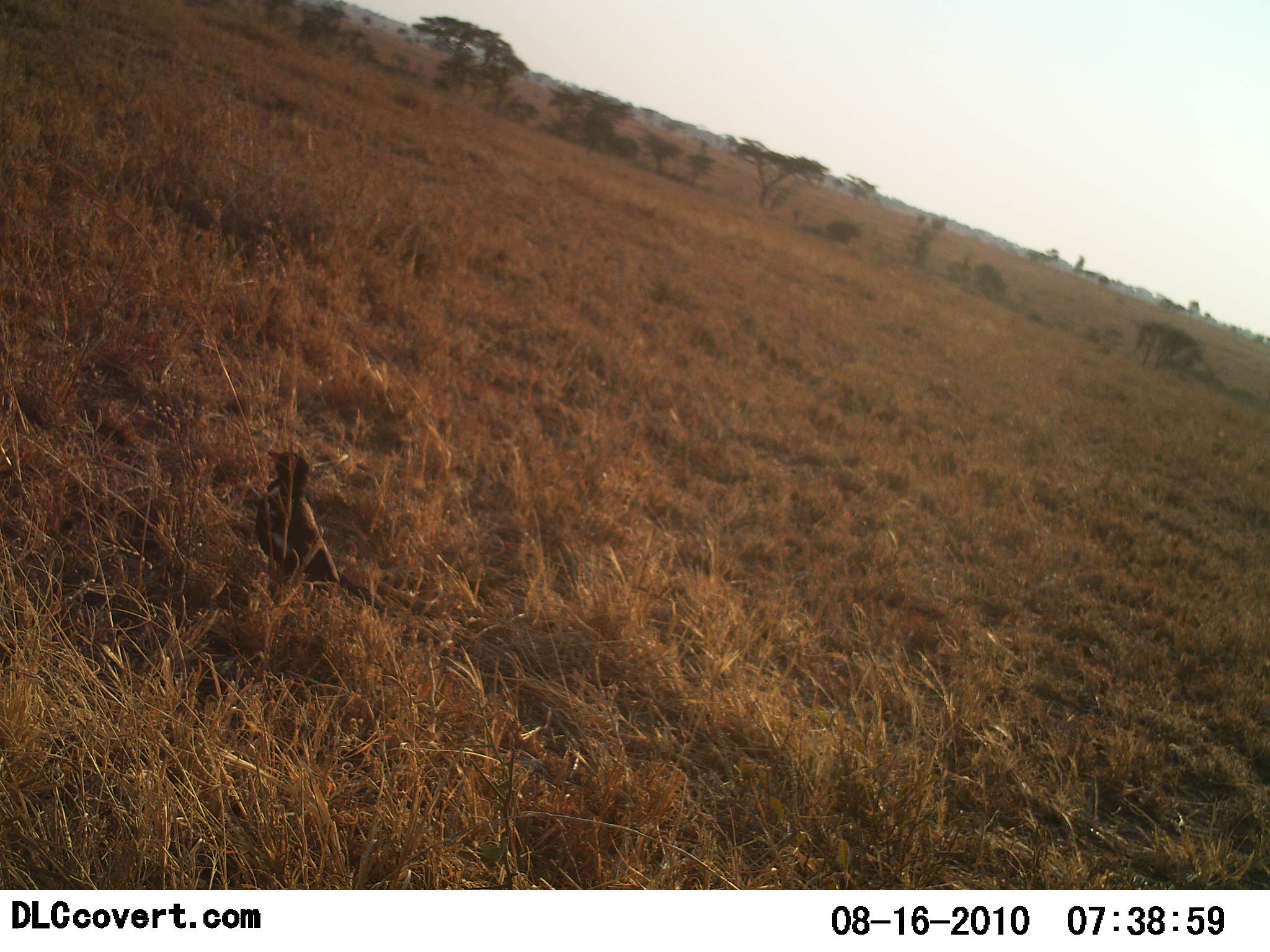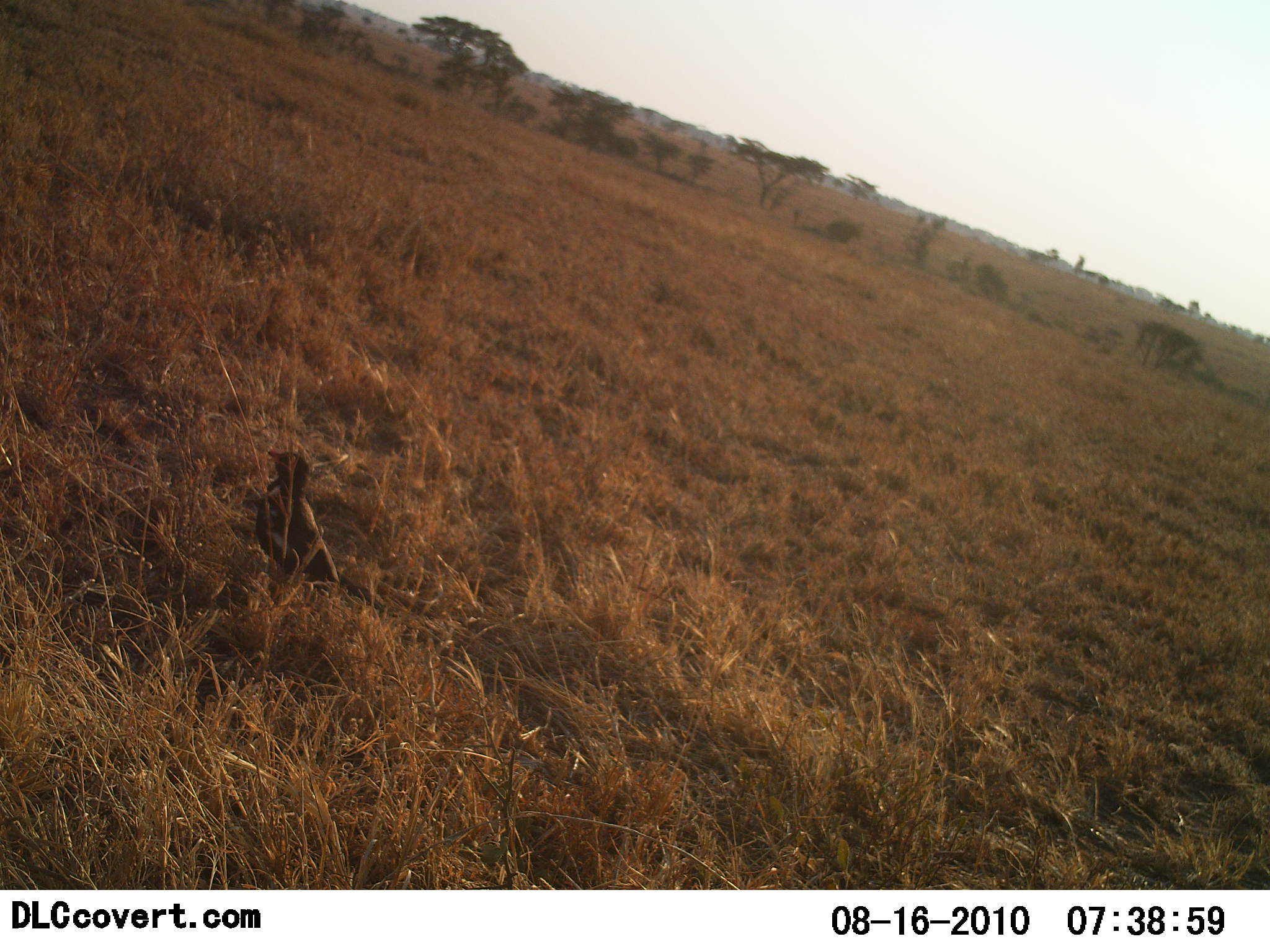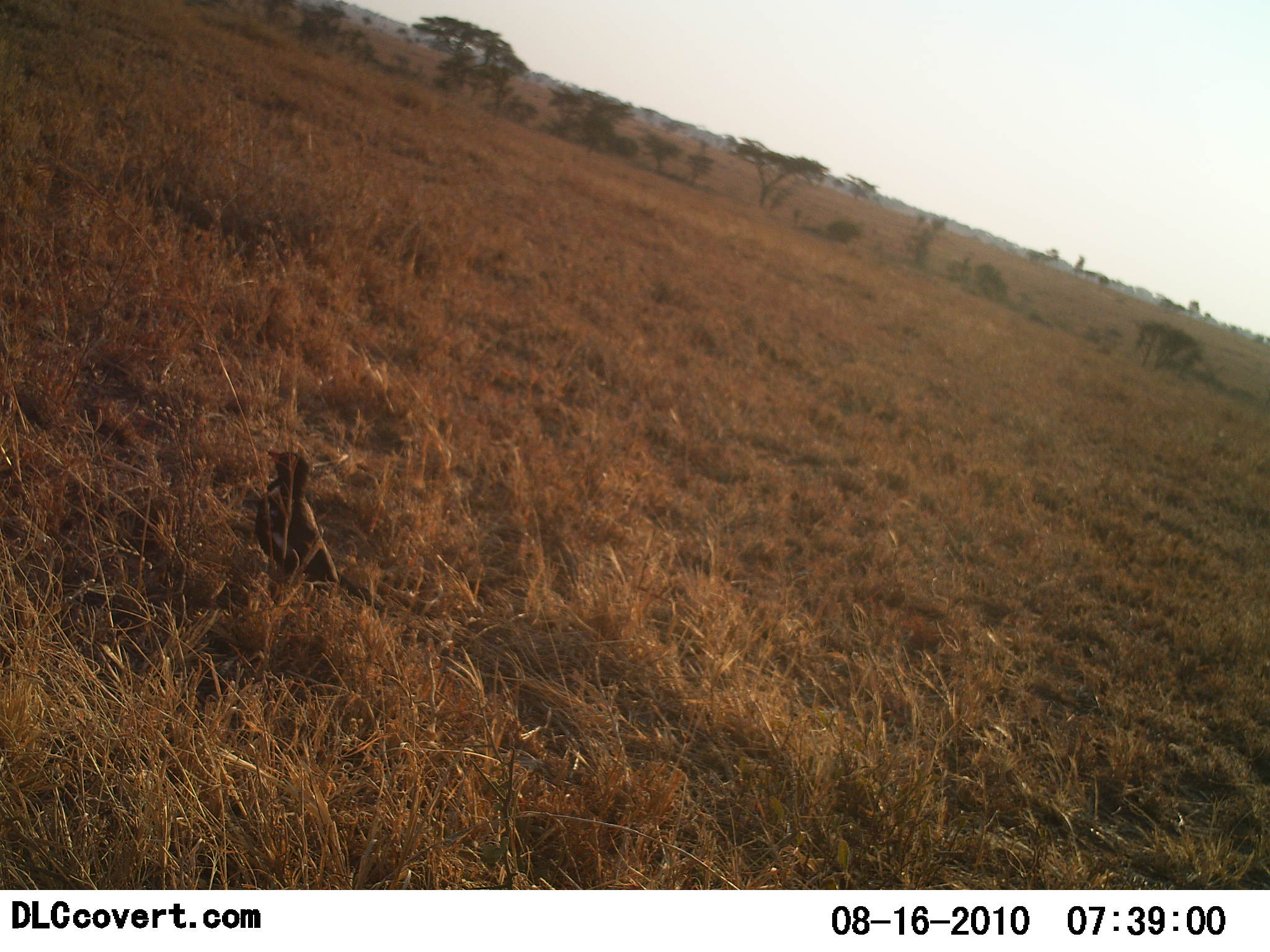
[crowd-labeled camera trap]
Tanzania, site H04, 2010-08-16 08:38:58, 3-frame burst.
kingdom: Animalia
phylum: Chordata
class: Aves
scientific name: Aves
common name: bird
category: otherbird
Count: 1.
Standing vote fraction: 100%.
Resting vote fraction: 6%.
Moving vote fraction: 0%.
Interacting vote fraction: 0%.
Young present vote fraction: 0%.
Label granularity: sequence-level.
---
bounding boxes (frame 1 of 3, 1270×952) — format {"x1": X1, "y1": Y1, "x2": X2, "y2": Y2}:
animal: {"x1": 252, "y1": 449, "x2": 340, "y2": 590}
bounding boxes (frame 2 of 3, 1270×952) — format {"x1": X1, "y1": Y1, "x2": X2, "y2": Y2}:
animal: {"x1": 254, "y1": 449, "x2": 340, "y2": 591}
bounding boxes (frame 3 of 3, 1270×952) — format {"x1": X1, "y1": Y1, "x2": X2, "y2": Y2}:
animal: {"x1": 253, "y1": 446, "x2": 340, "y2": 591}